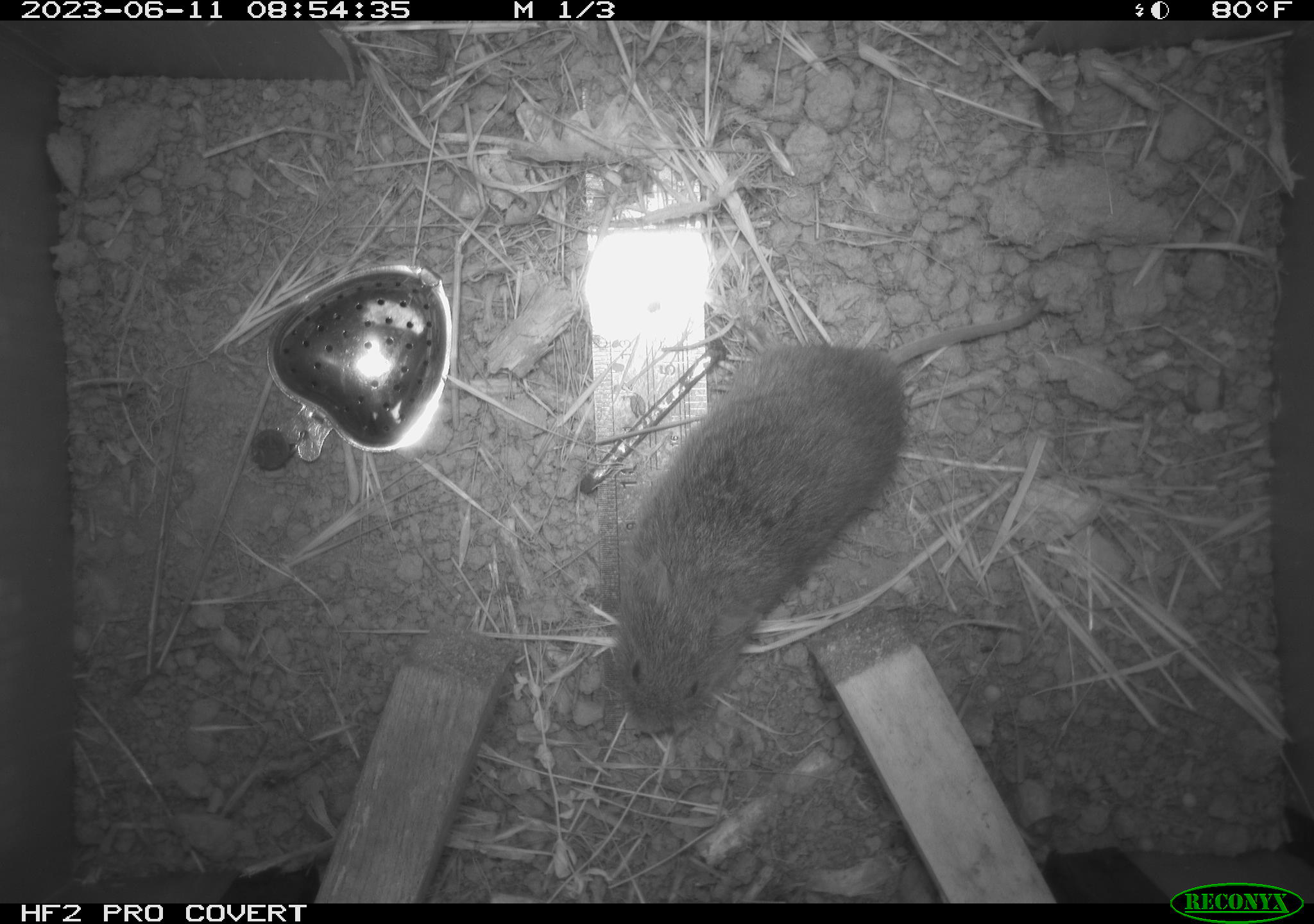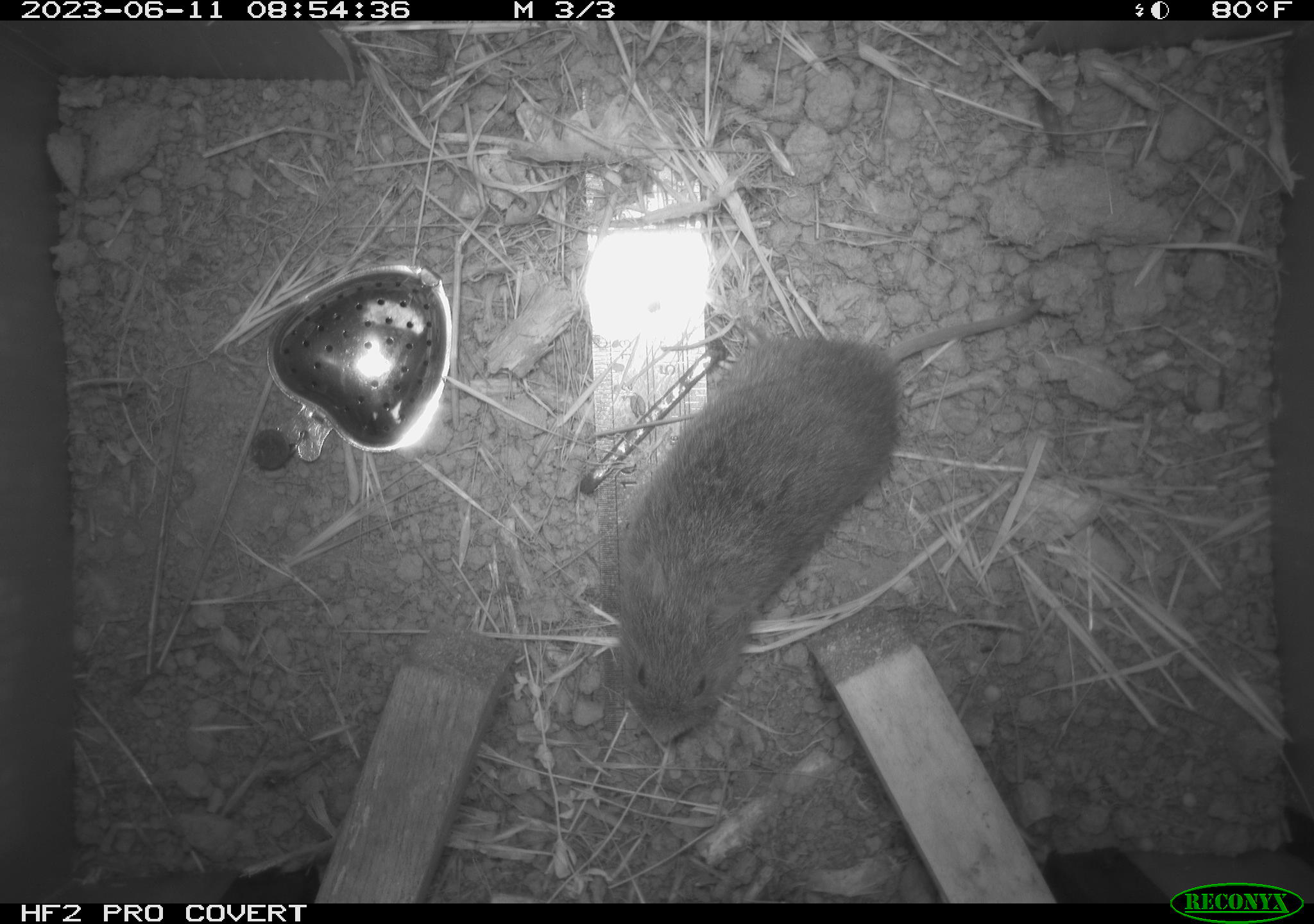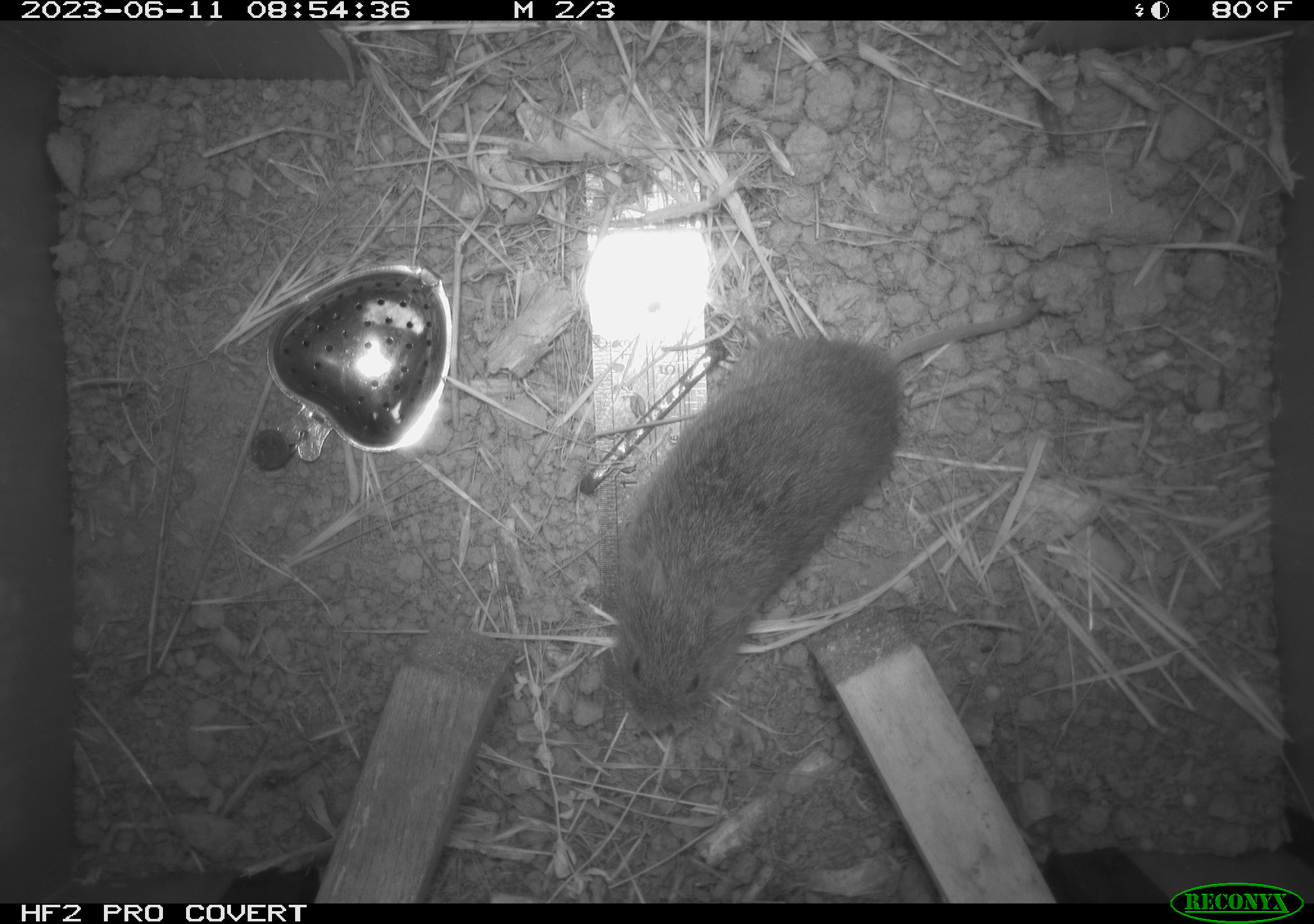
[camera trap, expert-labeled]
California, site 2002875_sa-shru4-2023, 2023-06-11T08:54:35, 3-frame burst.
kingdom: Animalia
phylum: Chordata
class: Mammalia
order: Rodentia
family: Cricetidae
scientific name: Arvicolinae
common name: voles, lemmings, and muskrats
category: arvicolinae subfamily